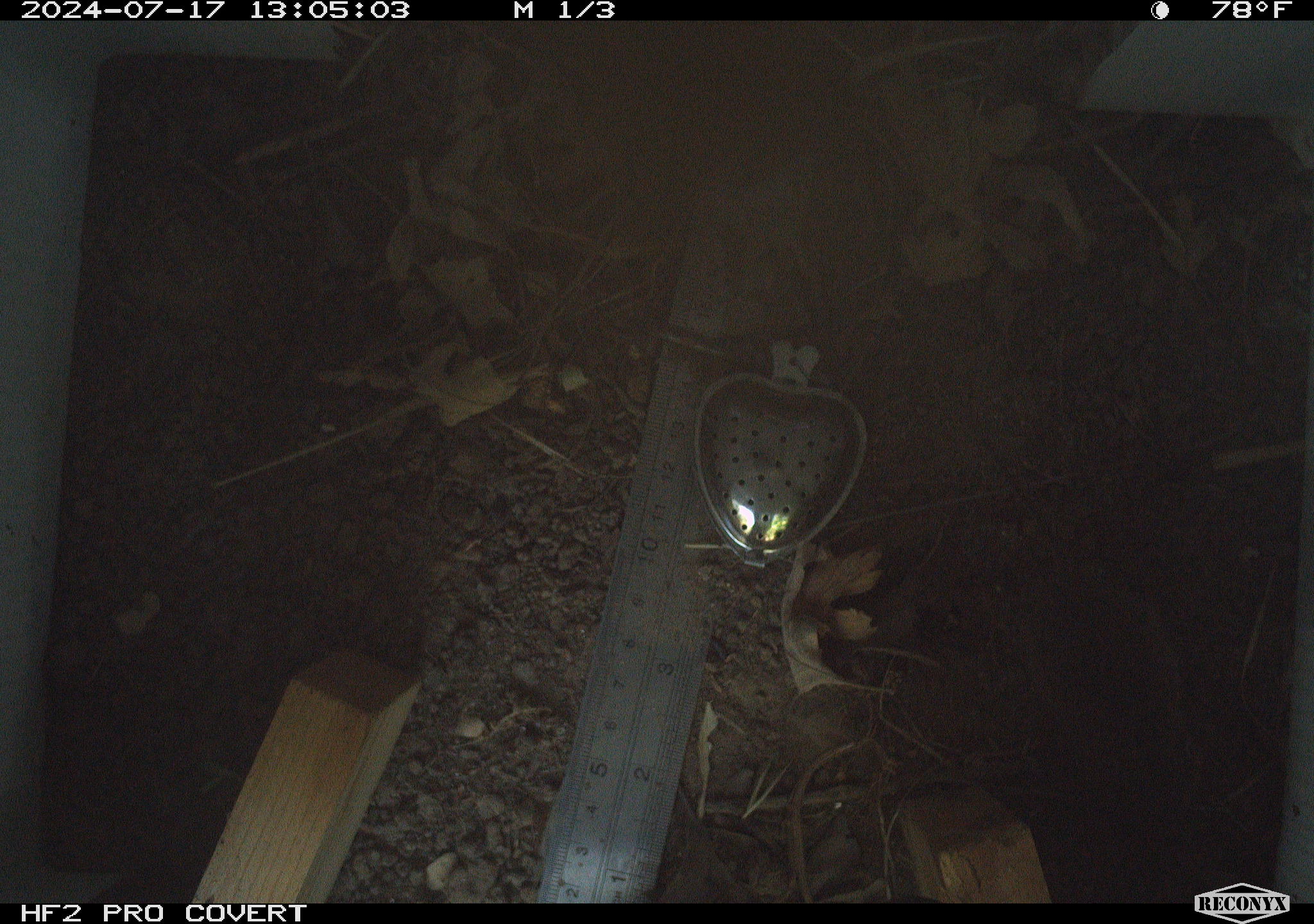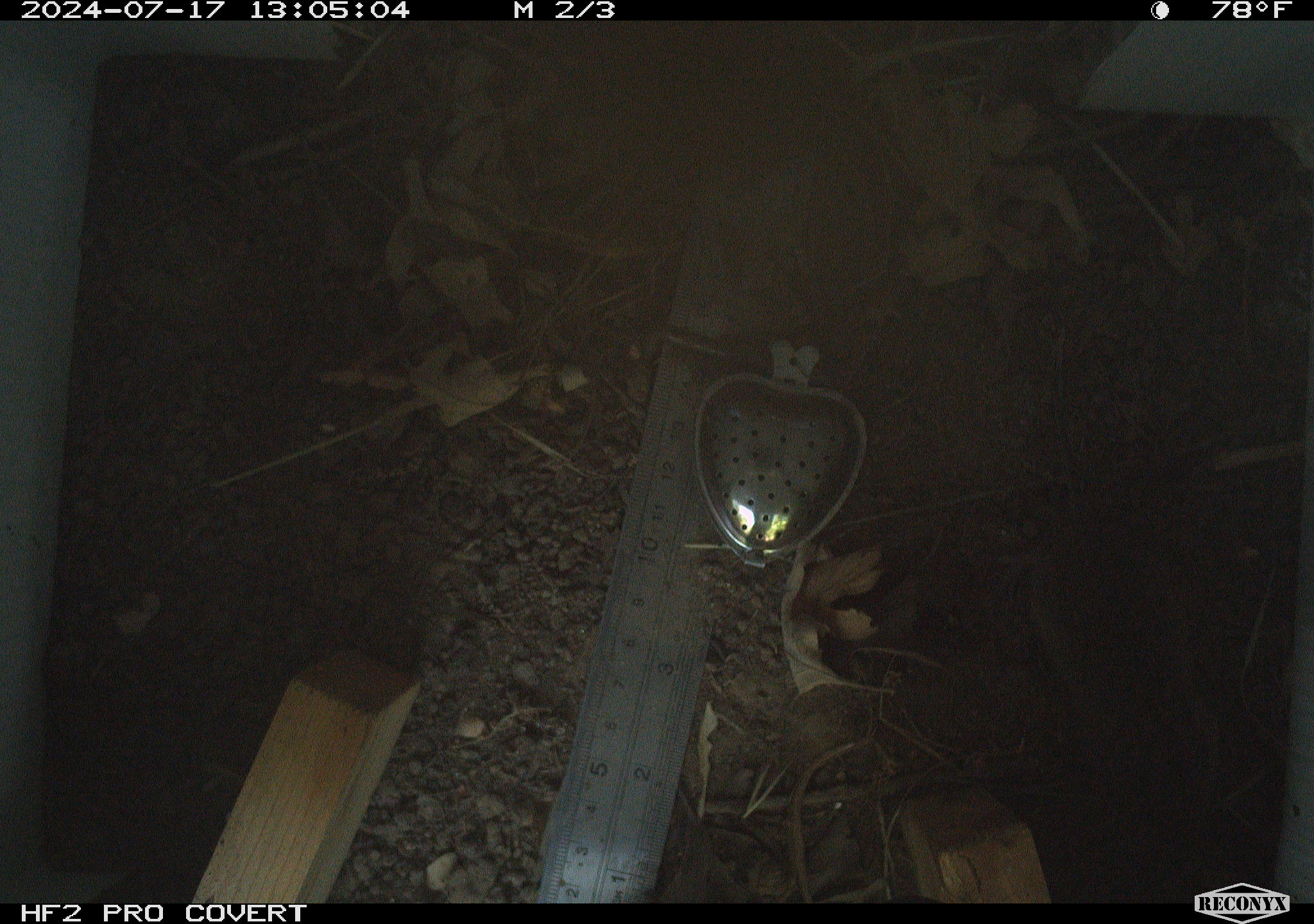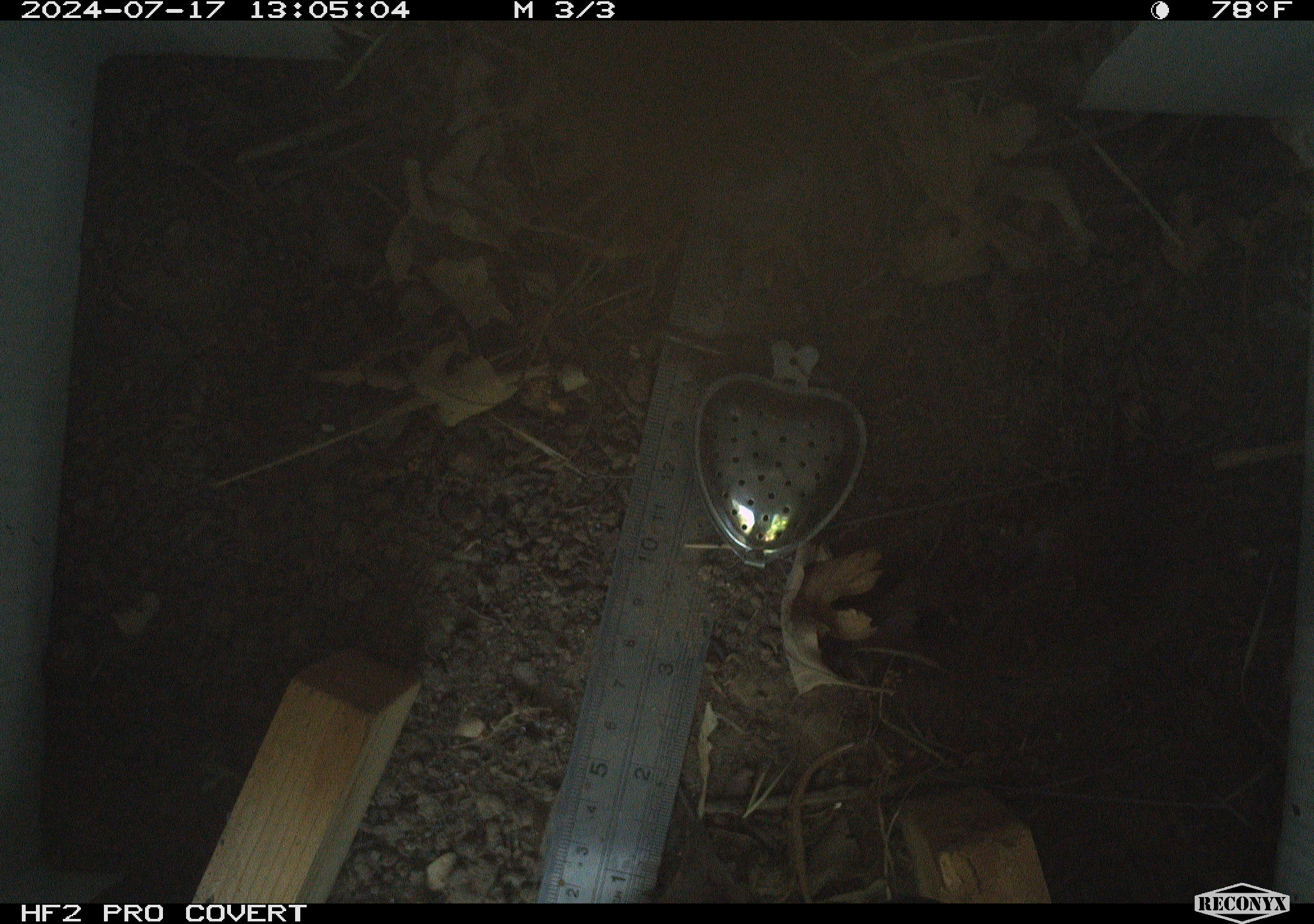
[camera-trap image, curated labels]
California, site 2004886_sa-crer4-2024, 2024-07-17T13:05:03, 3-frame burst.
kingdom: Animalia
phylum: Chordata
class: Mammalia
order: Rodentia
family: Cricetidae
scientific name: Arvicolinae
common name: voles, lemmings, and muskrats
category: arvicolinae subfamily